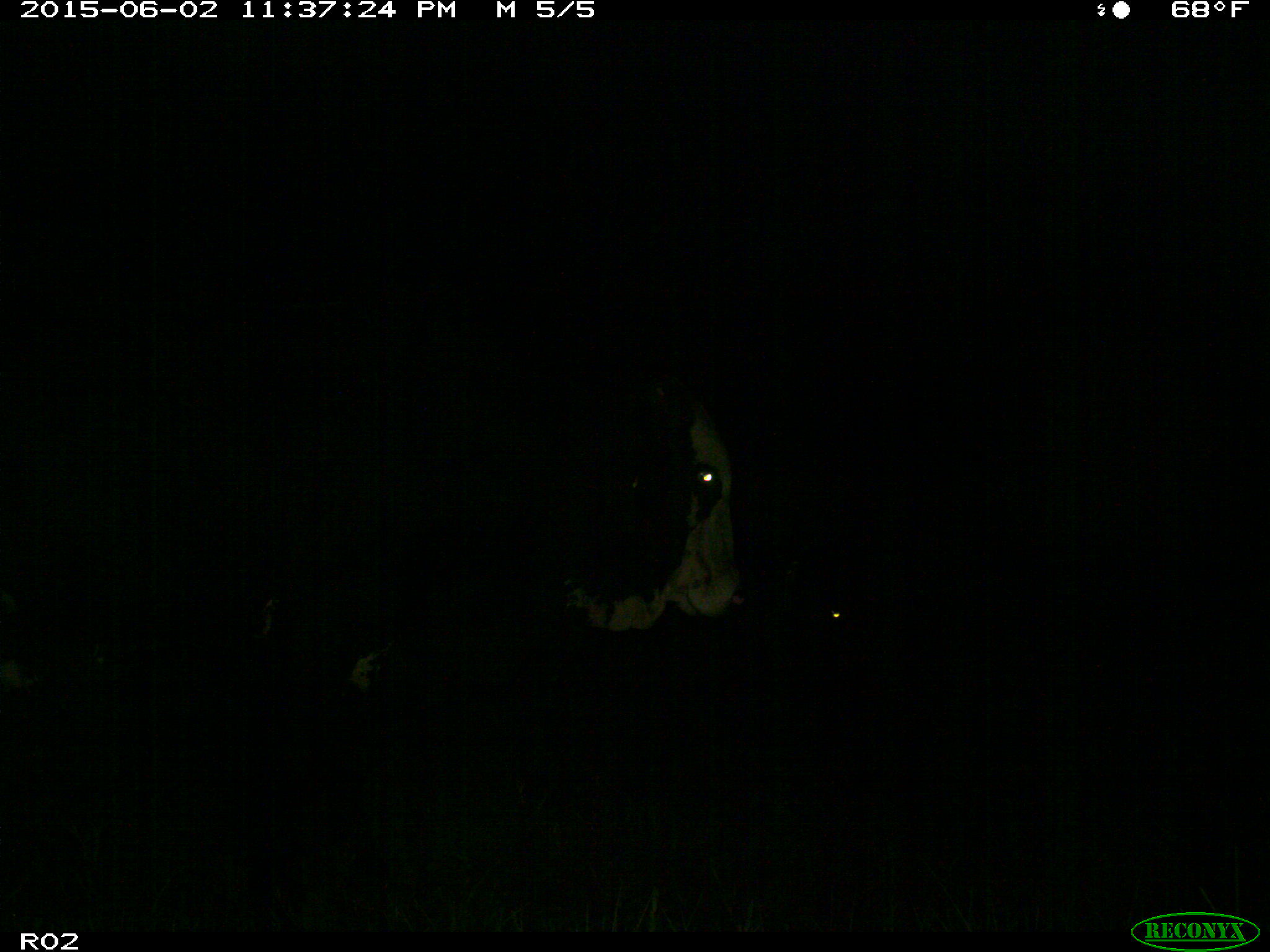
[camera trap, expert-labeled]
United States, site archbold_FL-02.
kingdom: Animalia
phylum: Chordata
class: Mammalia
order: Artiodactyla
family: Bovidae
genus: Bos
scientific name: Bos taurus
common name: domestic cow